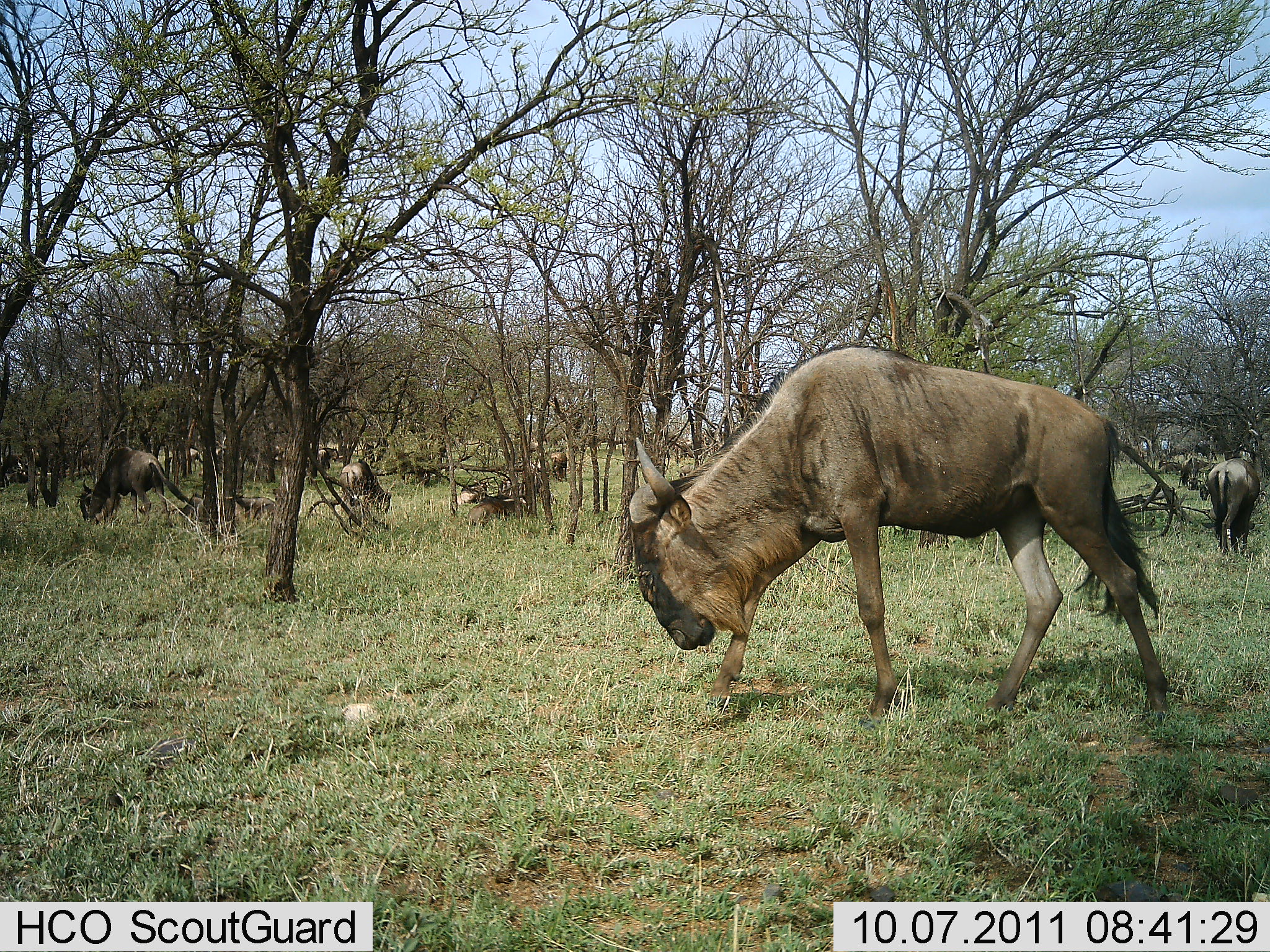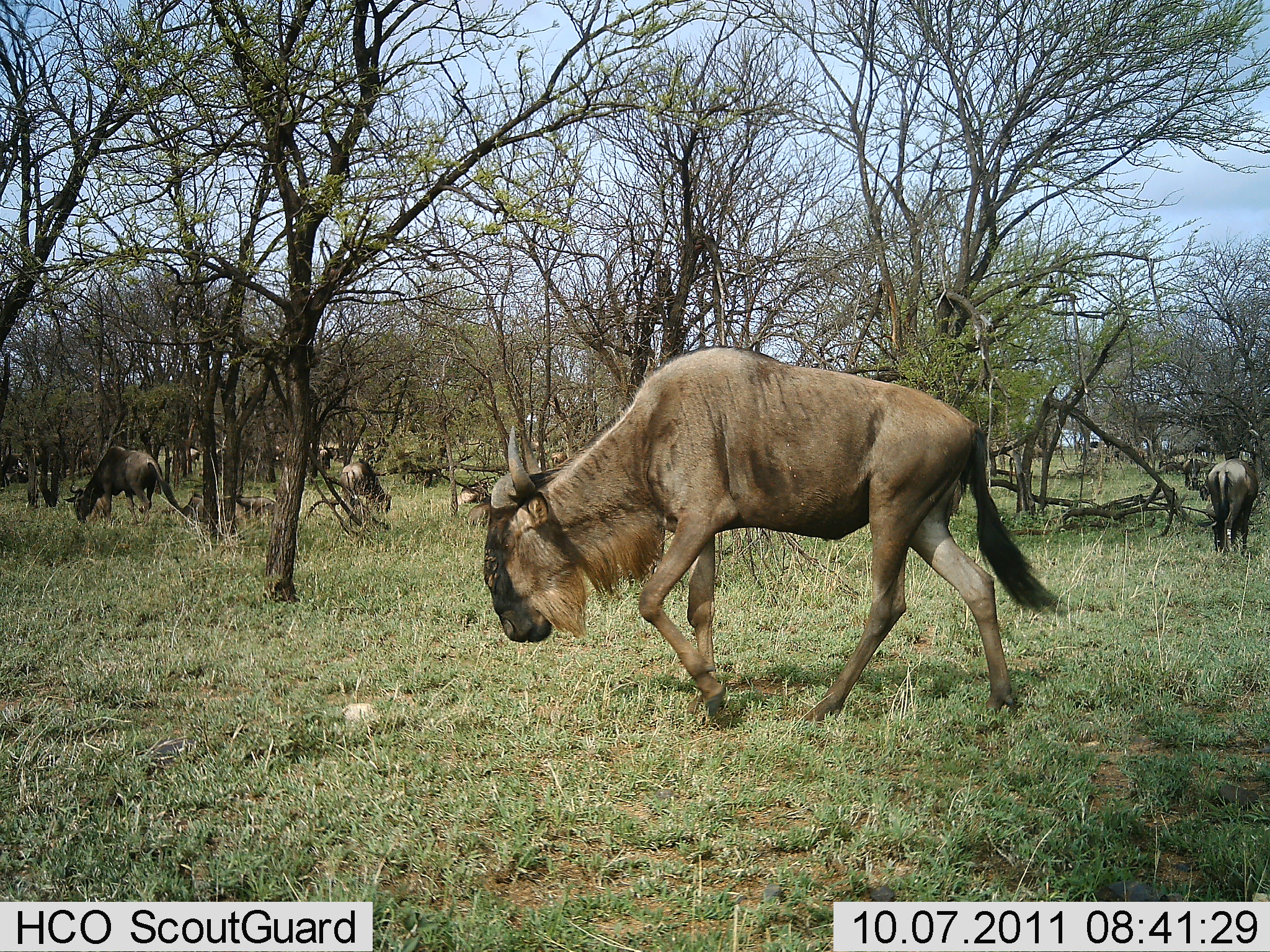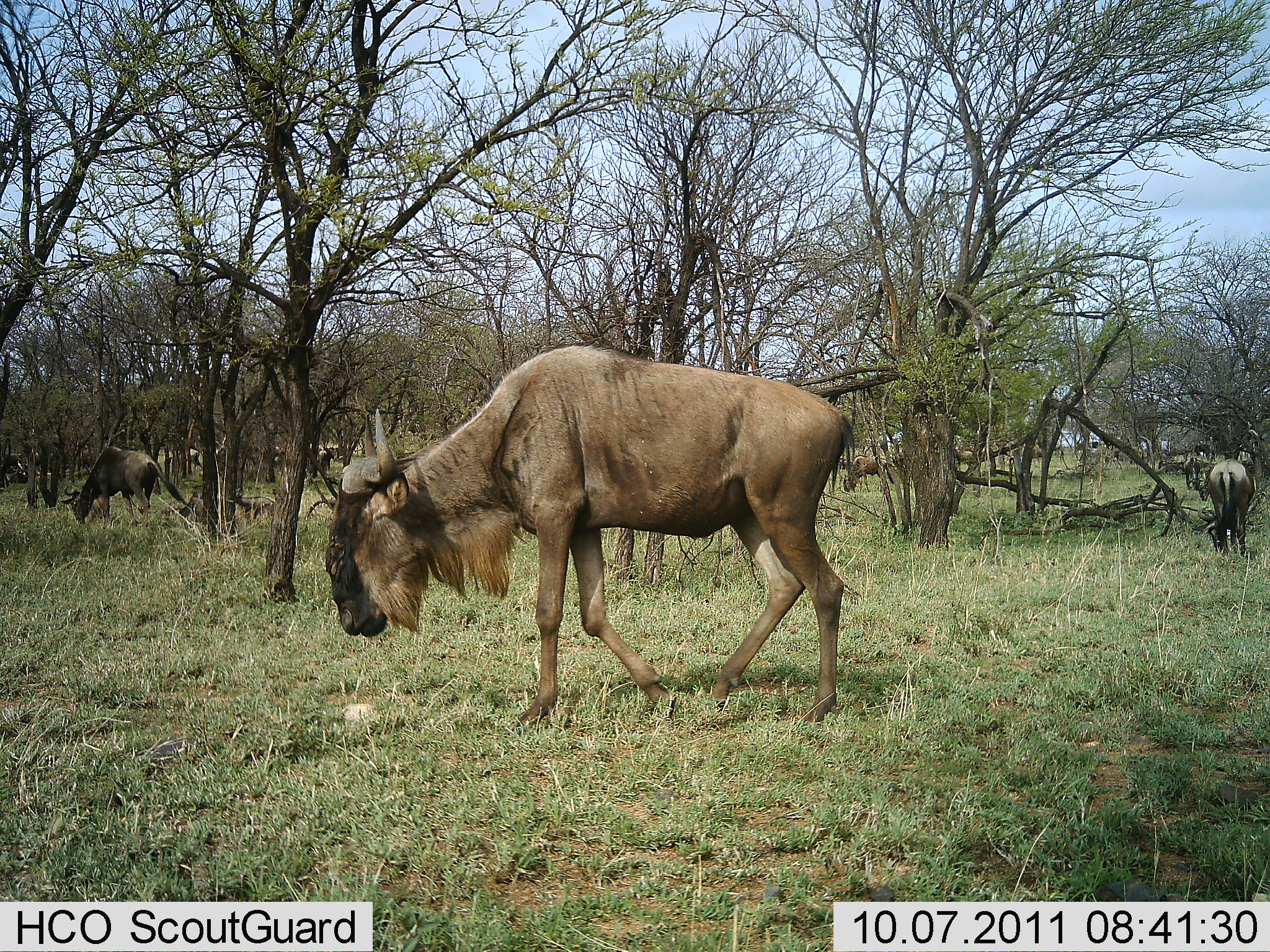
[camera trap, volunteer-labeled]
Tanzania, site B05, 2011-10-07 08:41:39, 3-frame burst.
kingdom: Animalia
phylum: Chordata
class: Mammalia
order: Artiodactyla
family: Bovidae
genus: Connochaetes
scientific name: Connochaetes taurinus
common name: blue wildebeest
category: wildebeest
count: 5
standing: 42%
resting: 8%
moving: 67%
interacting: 0%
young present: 0%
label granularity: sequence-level